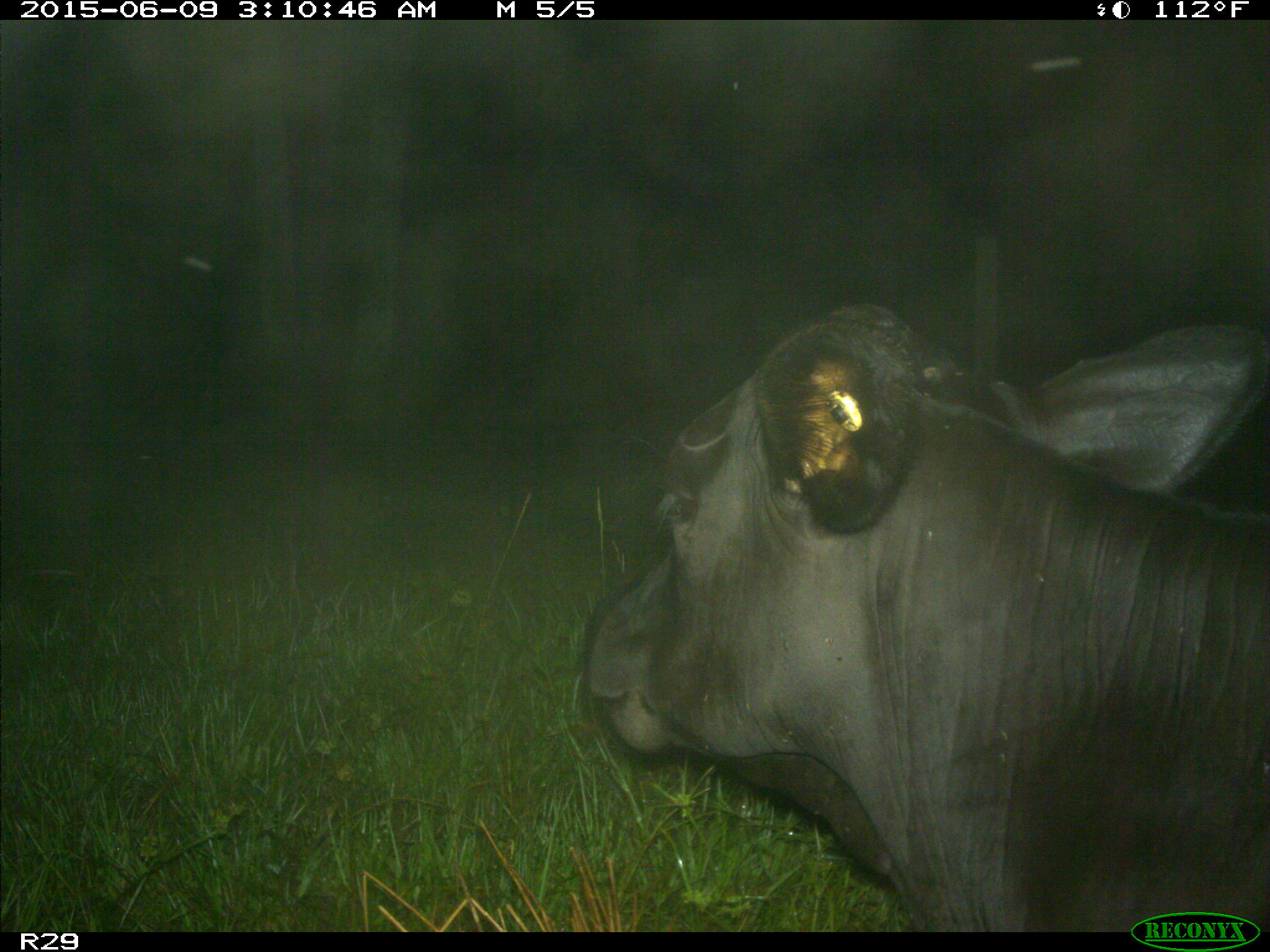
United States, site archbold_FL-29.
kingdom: Animalia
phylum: Chordata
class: Mammalia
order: Artiodactyla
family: Bovidae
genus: Bos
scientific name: Bos taurus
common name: domestic cow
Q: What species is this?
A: Bos taurus (domestic cow).